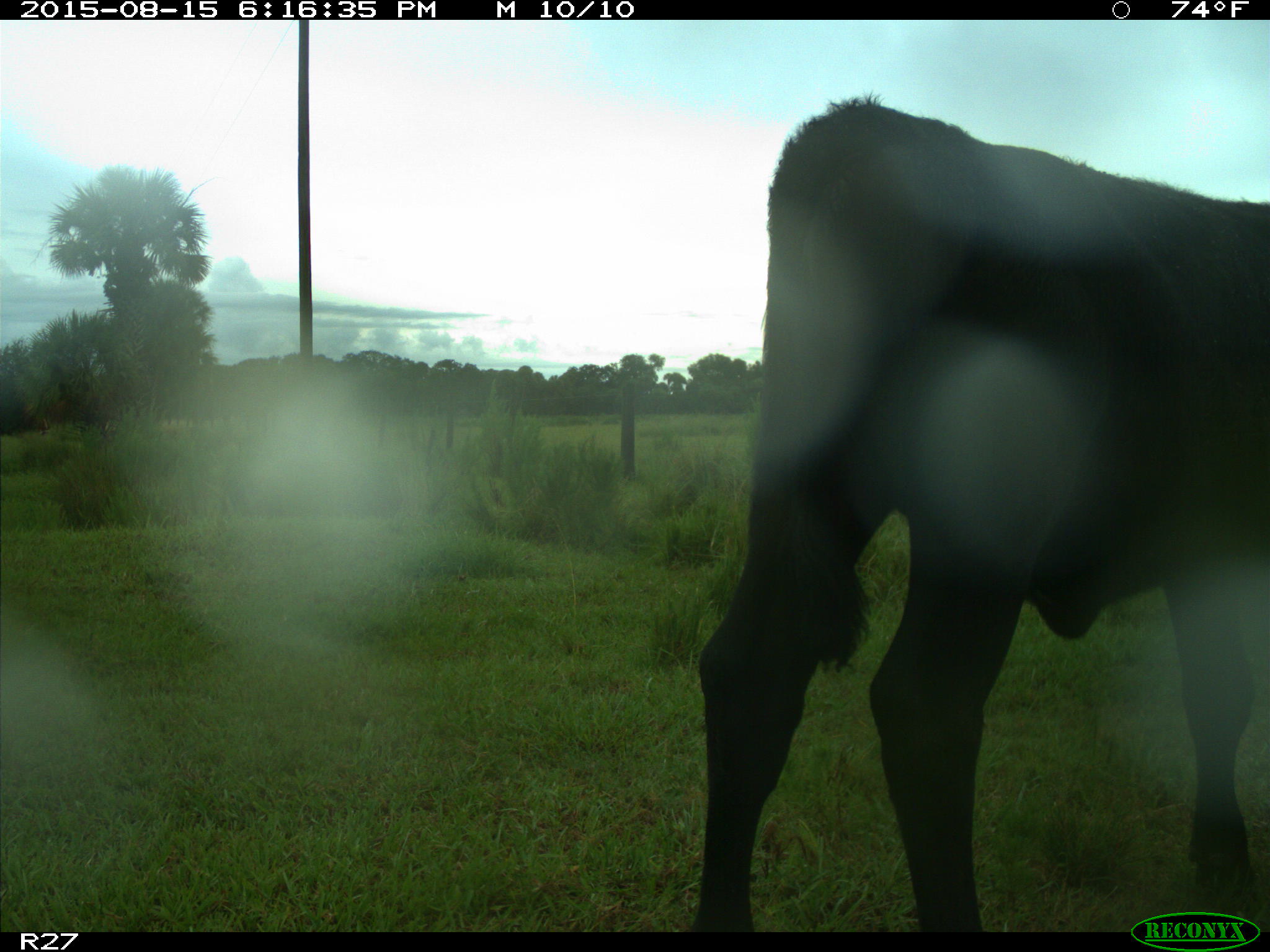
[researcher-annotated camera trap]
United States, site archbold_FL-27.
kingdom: Animalia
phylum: Chordata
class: Mammalia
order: Artiodactyla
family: Bovidae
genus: Bos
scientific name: Bos taurus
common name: domestic cow